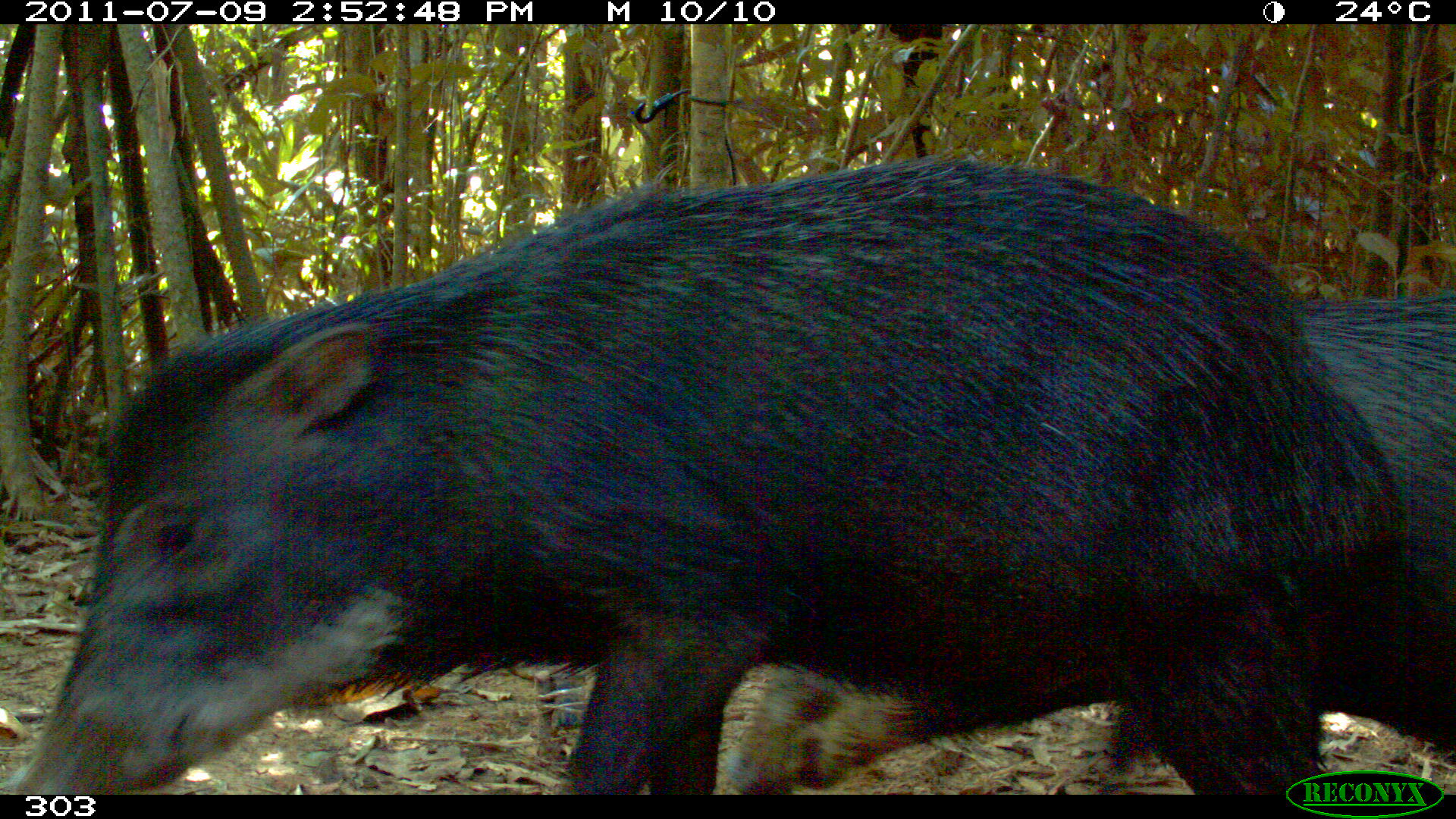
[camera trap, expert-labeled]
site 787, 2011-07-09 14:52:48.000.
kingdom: Animalia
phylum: Chordata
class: Mammalia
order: Artiodactyla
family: Tayassuidae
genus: Tayassu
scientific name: Tayassu pecari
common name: white-lipped peccary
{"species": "Tayassu pecari (white-lipped peccary)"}